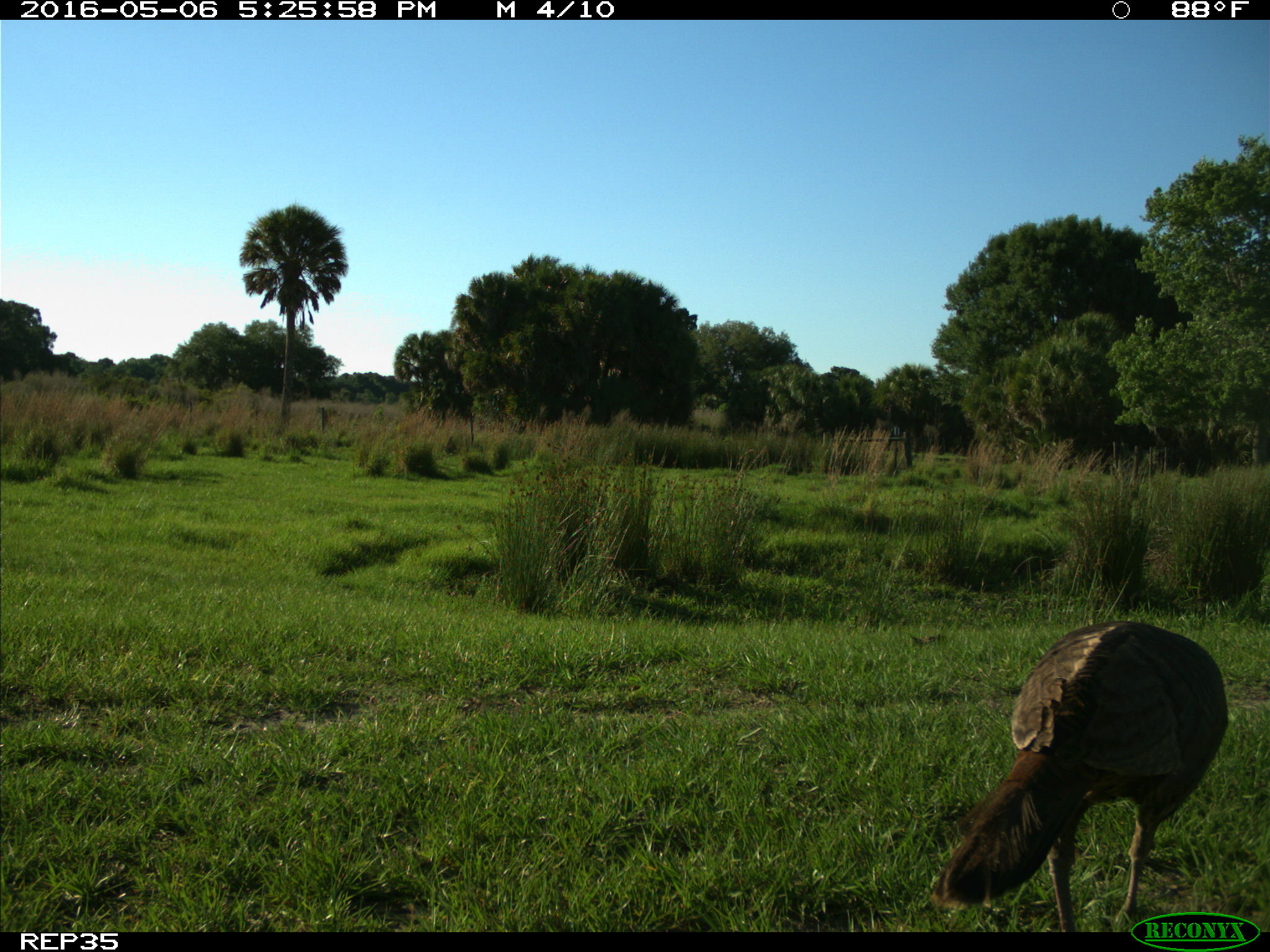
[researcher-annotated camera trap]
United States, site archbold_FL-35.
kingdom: Animalia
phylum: Chordata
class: Aves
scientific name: Aves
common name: birds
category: unidentified bird